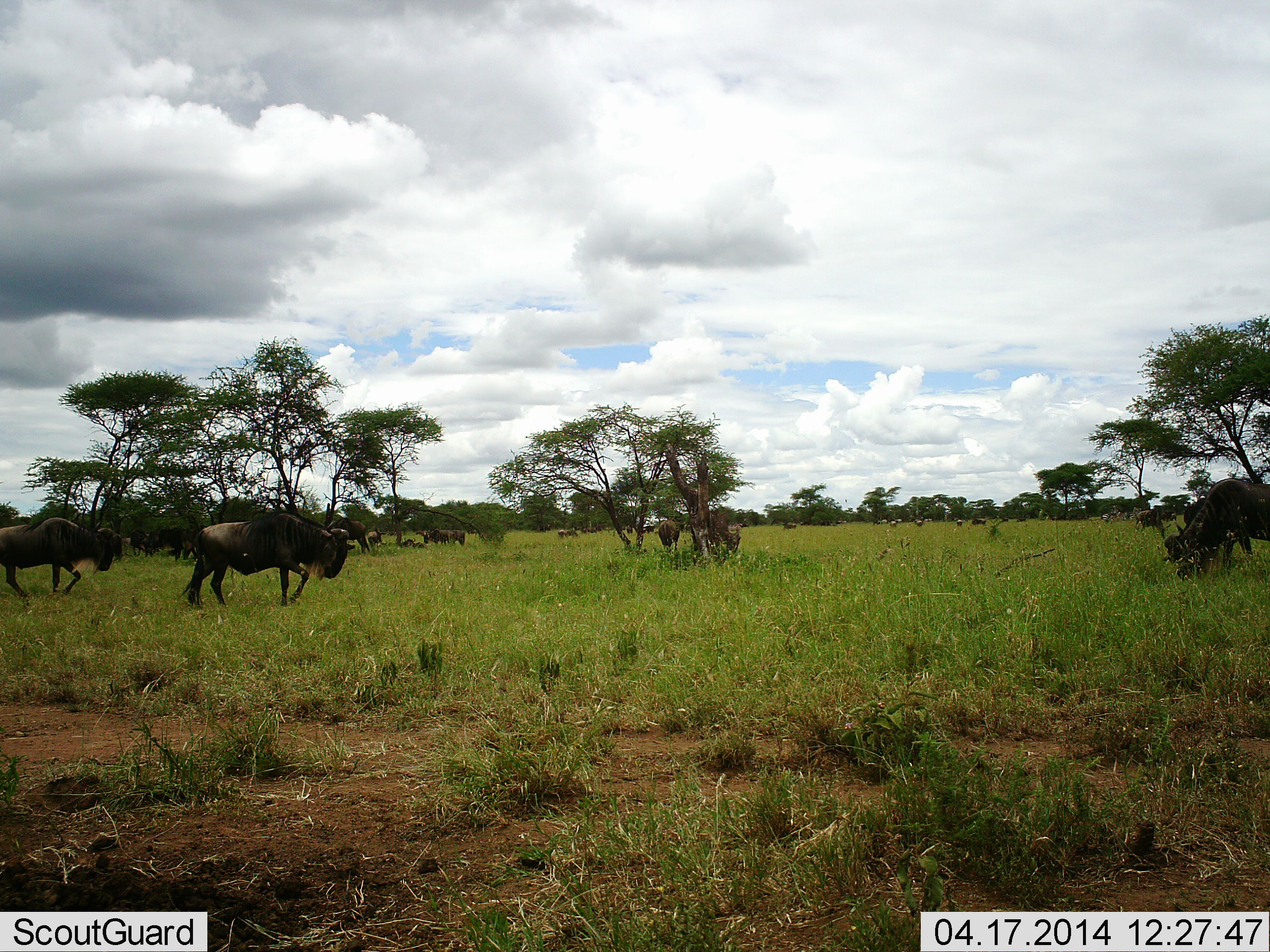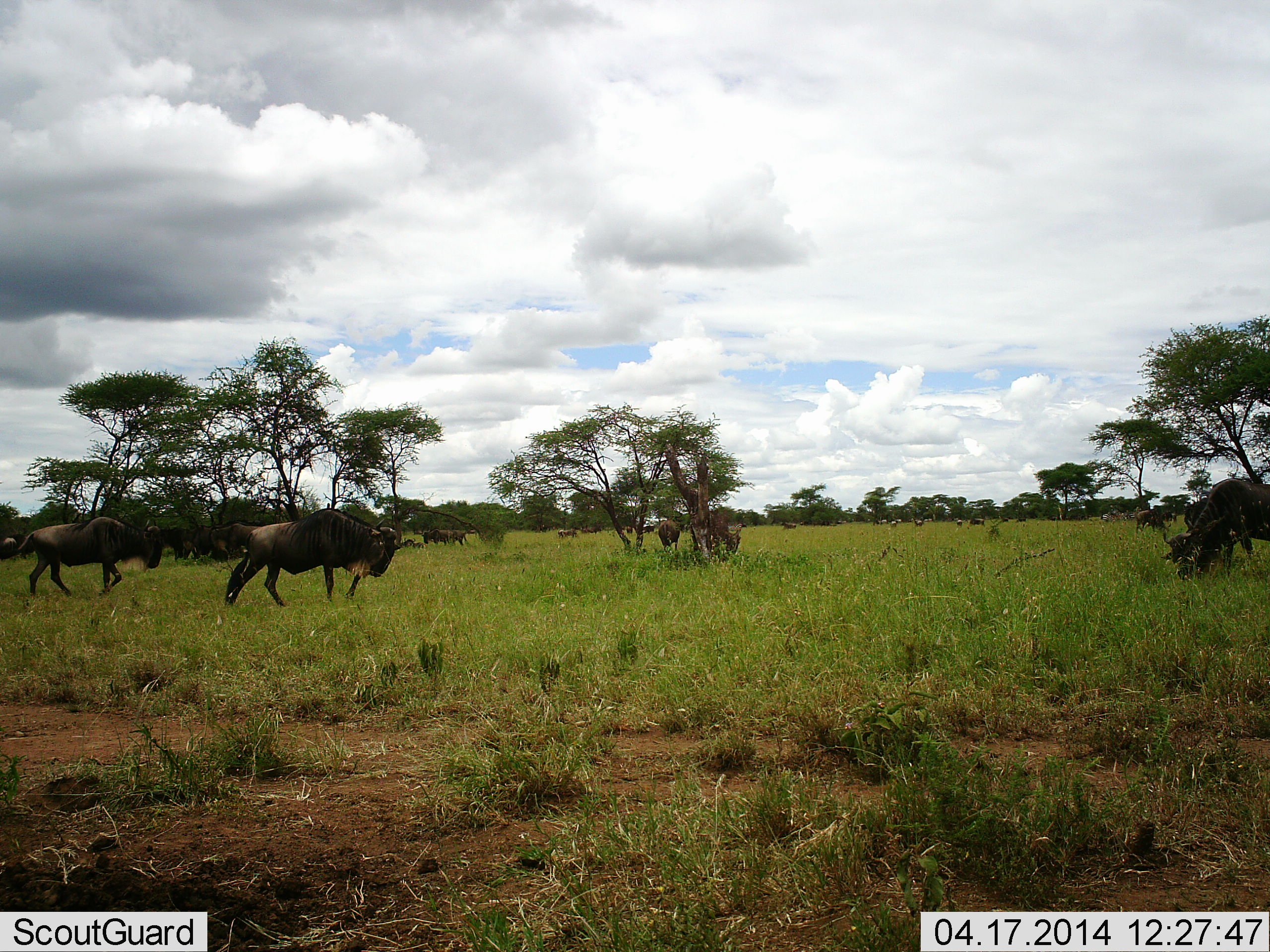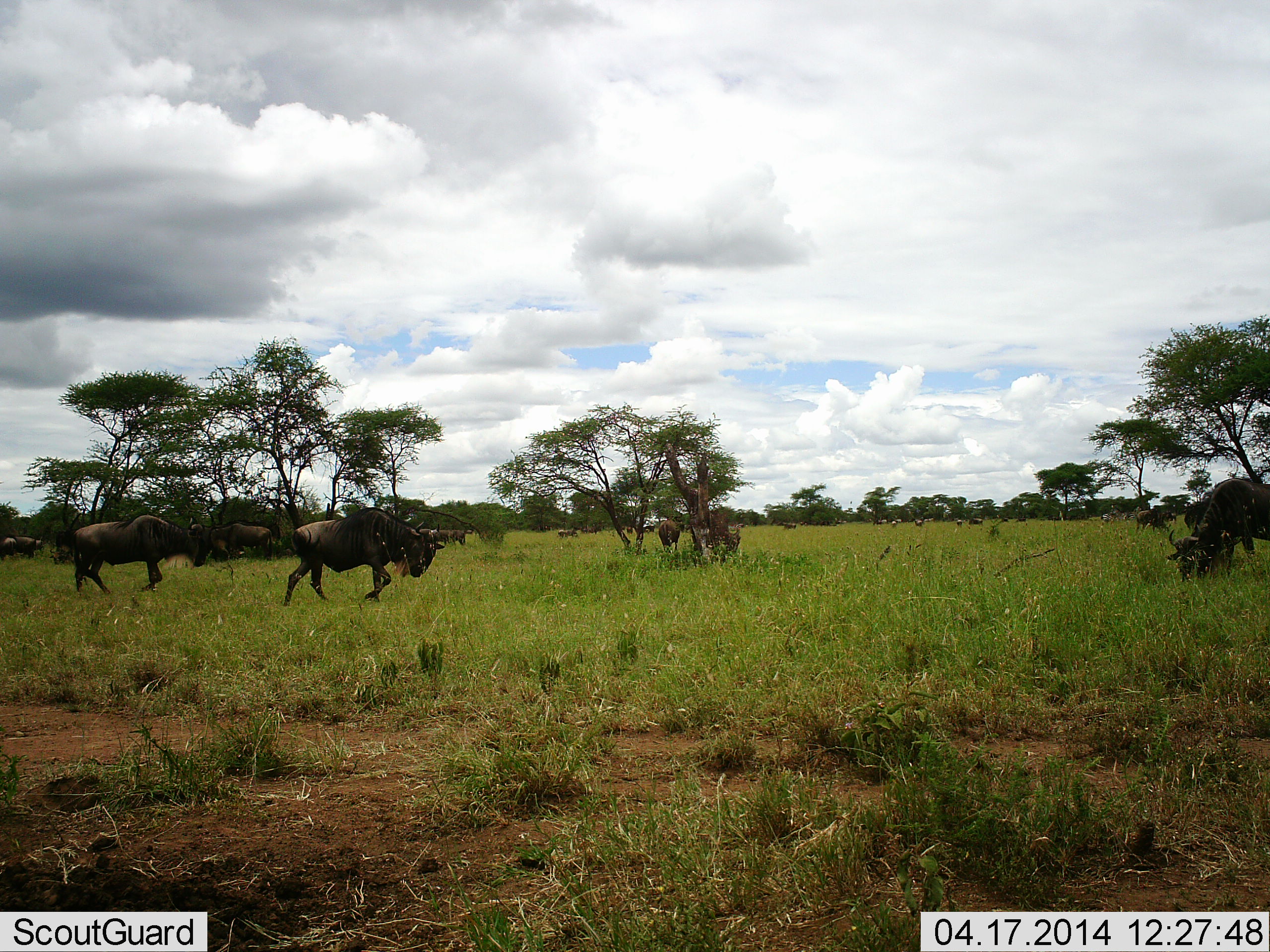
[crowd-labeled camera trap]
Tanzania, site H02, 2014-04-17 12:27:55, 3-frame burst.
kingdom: Animalia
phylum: Chordata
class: Mammalia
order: Artiodactyla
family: Bovidae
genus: Connochaetes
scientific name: Connochaetes taurinus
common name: blue wildebeest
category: wildebeest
Wildebeest (blue wildebeest) (Connochaetes taurinus), count 11-50. Behavior (volunteer vote fractions): standing 70%, resting 10%, moving 90%, interacting 0%. Young present (vote fraction): 0%. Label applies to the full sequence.